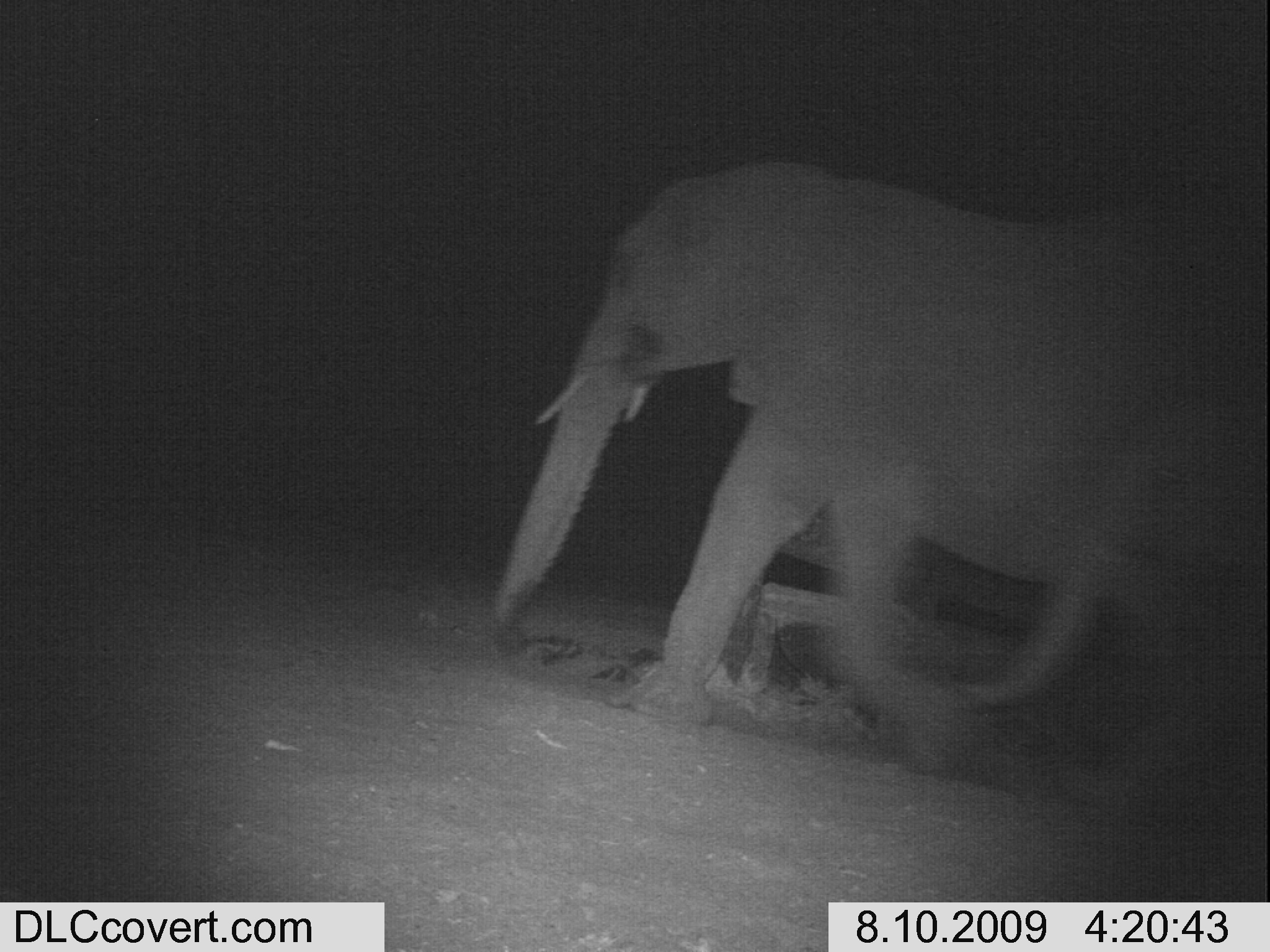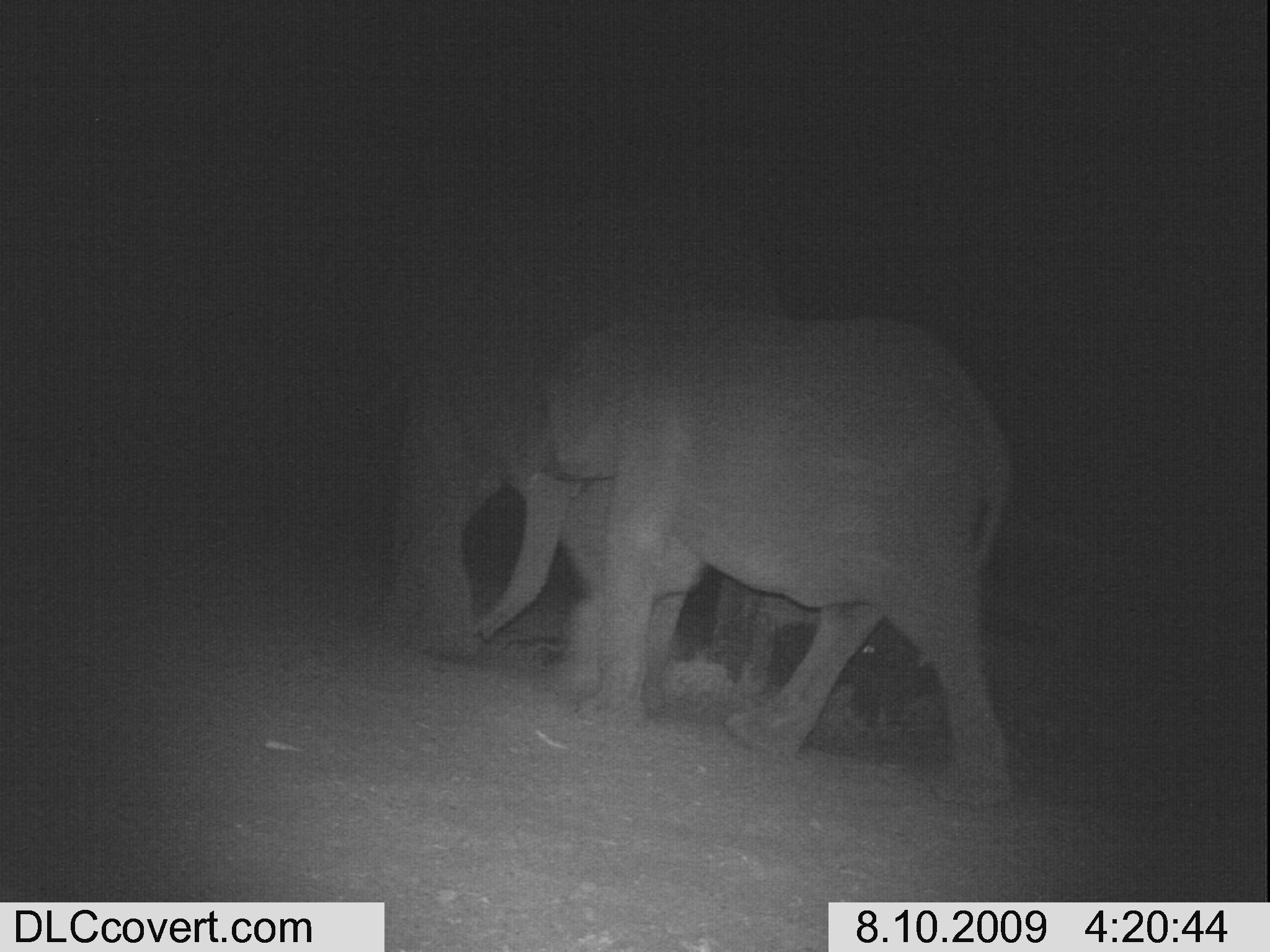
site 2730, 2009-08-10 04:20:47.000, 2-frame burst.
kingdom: Animalia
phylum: Chordata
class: Mammalia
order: Proboscidea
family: Elephantidae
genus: Loxodonta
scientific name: Loxodonta africana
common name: african bush elephant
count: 1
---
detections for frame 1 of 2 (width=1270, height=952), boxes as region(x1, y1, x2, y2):
loxodonta africana: region(478, 163, 1270, 776); region(969, 411, 1270, 812)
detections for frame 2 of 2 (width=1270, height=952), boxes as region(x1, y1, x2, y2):
loxodonta africana: region(297, 175, 818, 698); region(478, 307, 1009, 806)